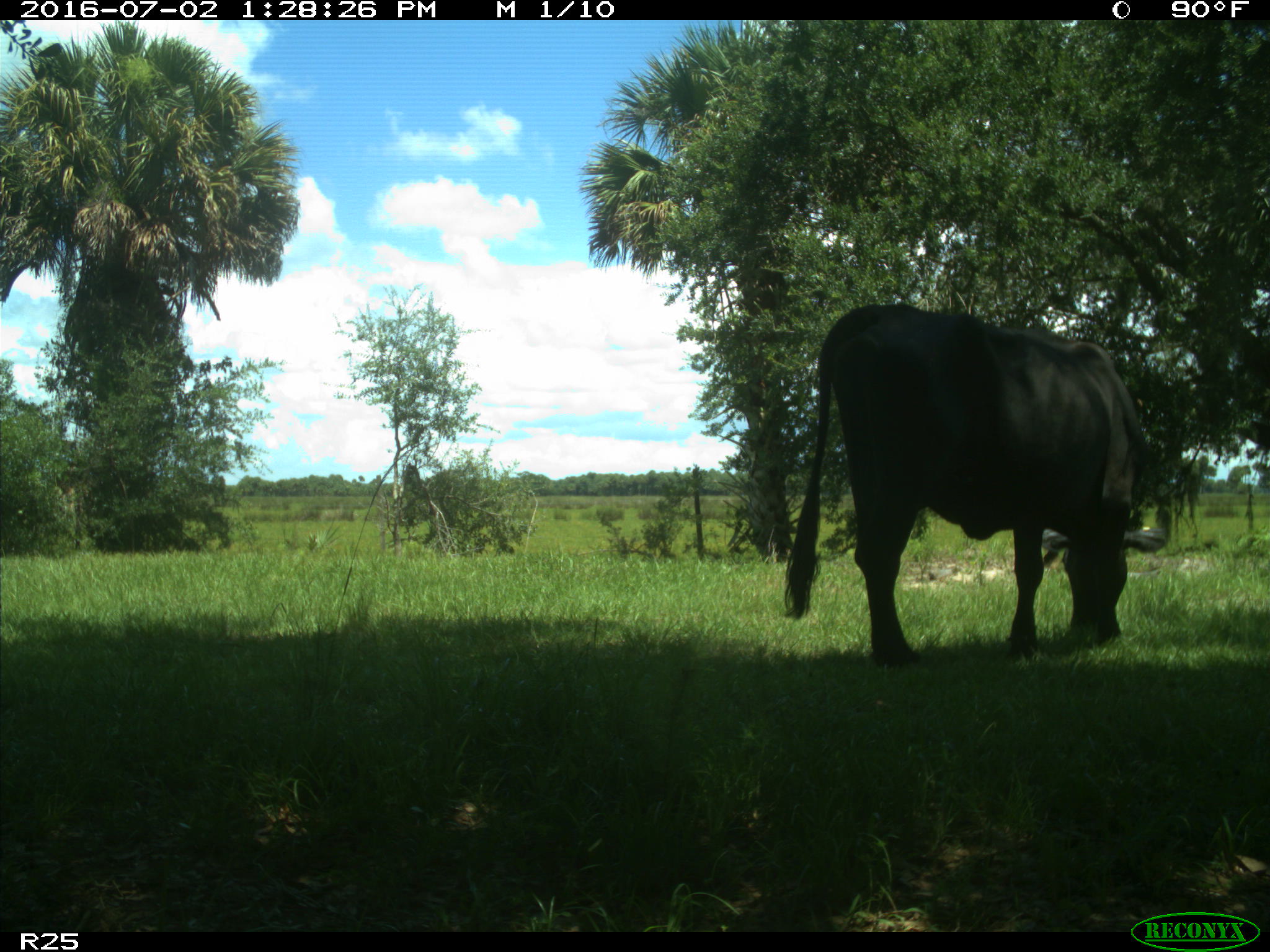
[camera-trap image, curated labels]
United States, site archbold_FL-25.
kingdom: Animalia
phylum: Chordata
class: Mammalia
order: Artiodactyla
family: Bovidae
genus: Bos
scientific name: Bos taurus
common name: domestic cow